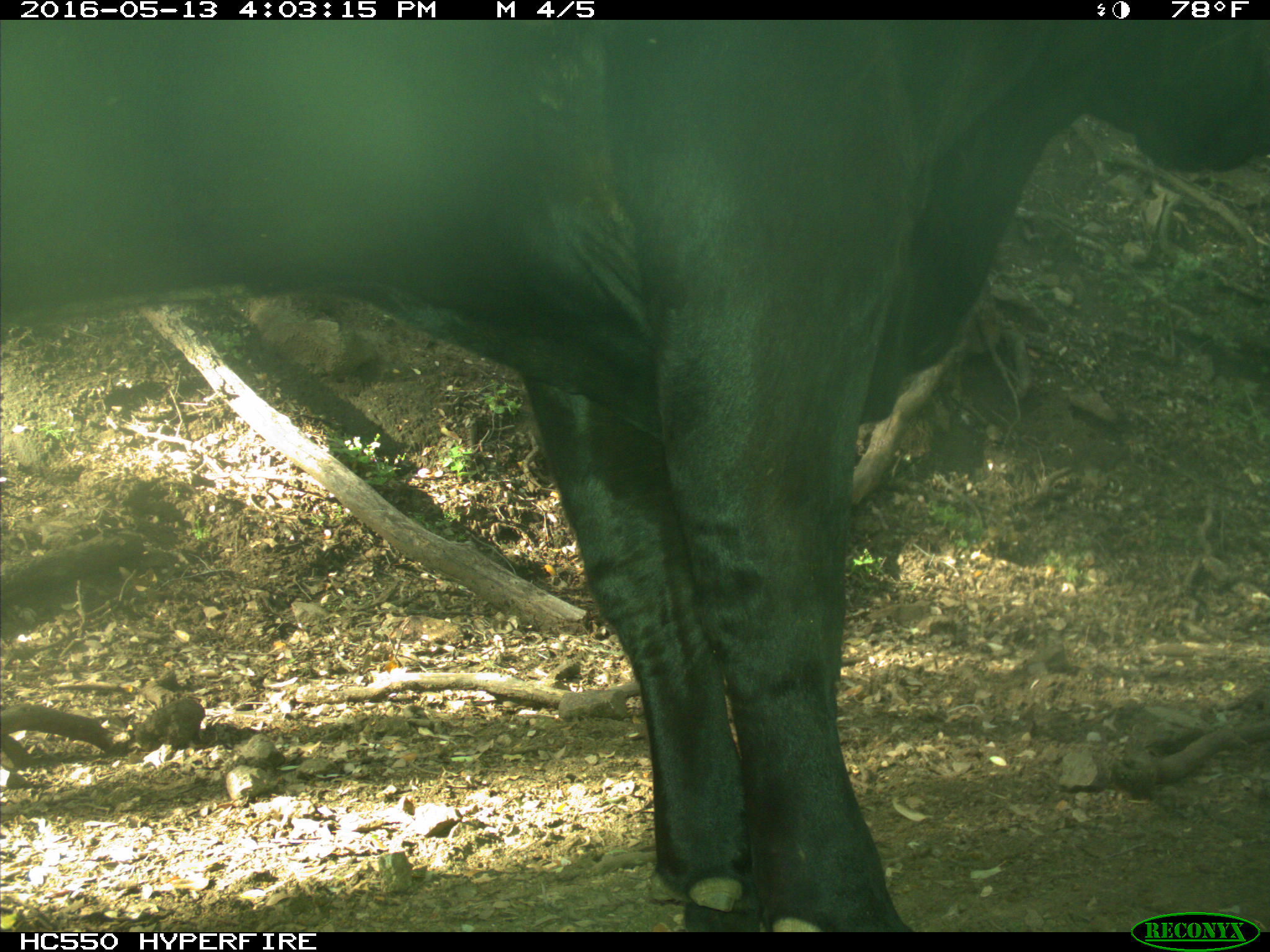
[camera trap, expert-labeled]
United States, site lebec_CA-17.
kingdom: Animalia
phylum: Chordata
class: Mammalia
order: Artiodactyla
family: Bovidae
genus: Bos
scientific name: Bos taurus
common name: domestic cow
Bos taurus (domestic cow).